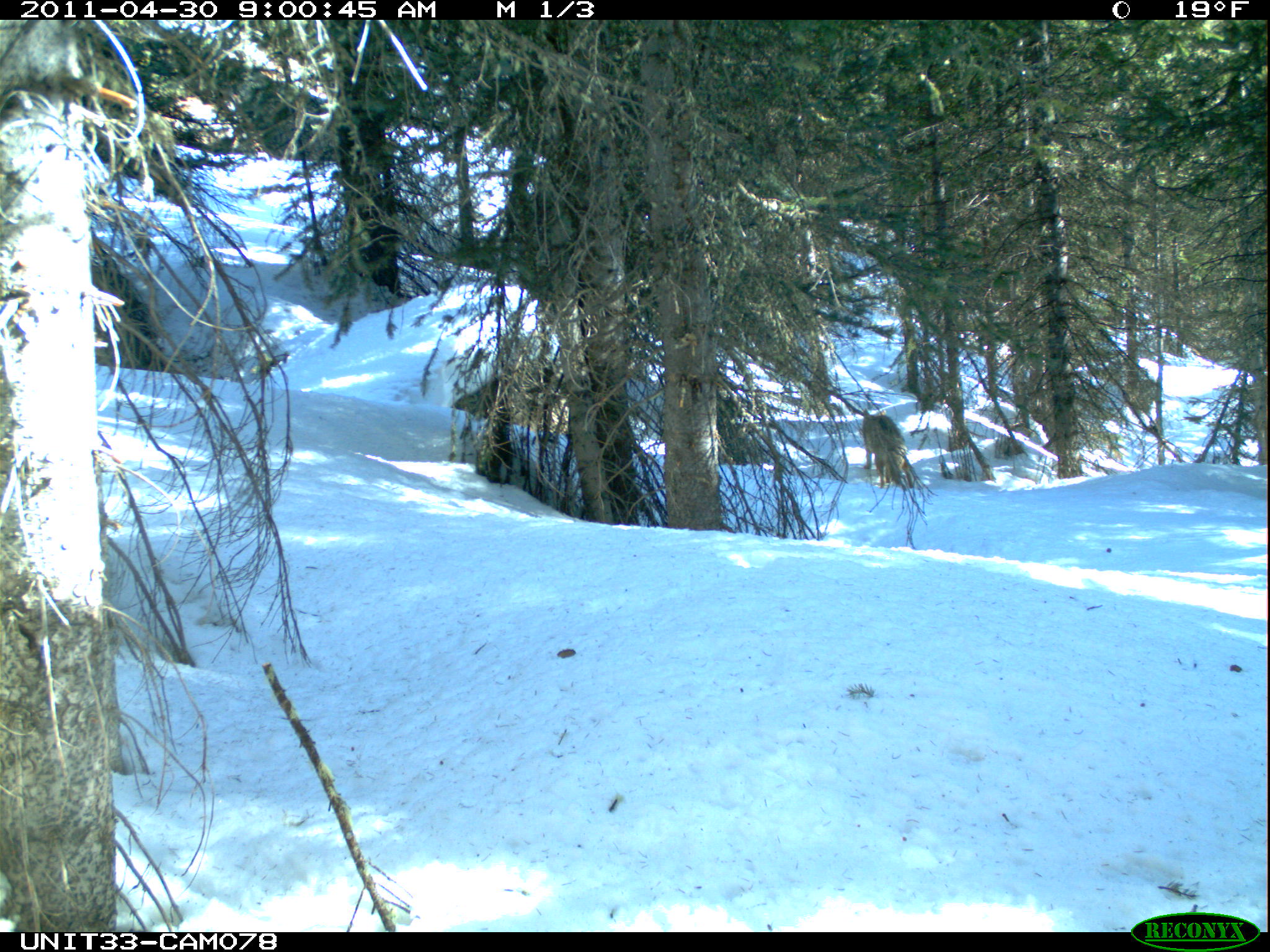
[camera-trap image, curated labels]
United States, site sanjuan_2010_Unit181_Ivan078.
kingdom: Animalia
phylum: Chordata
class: Mammalia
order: Carnivora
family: Canidae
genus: Canis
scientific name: Canis latrans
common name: coyote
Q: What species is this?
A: Canis latrans (coyote).